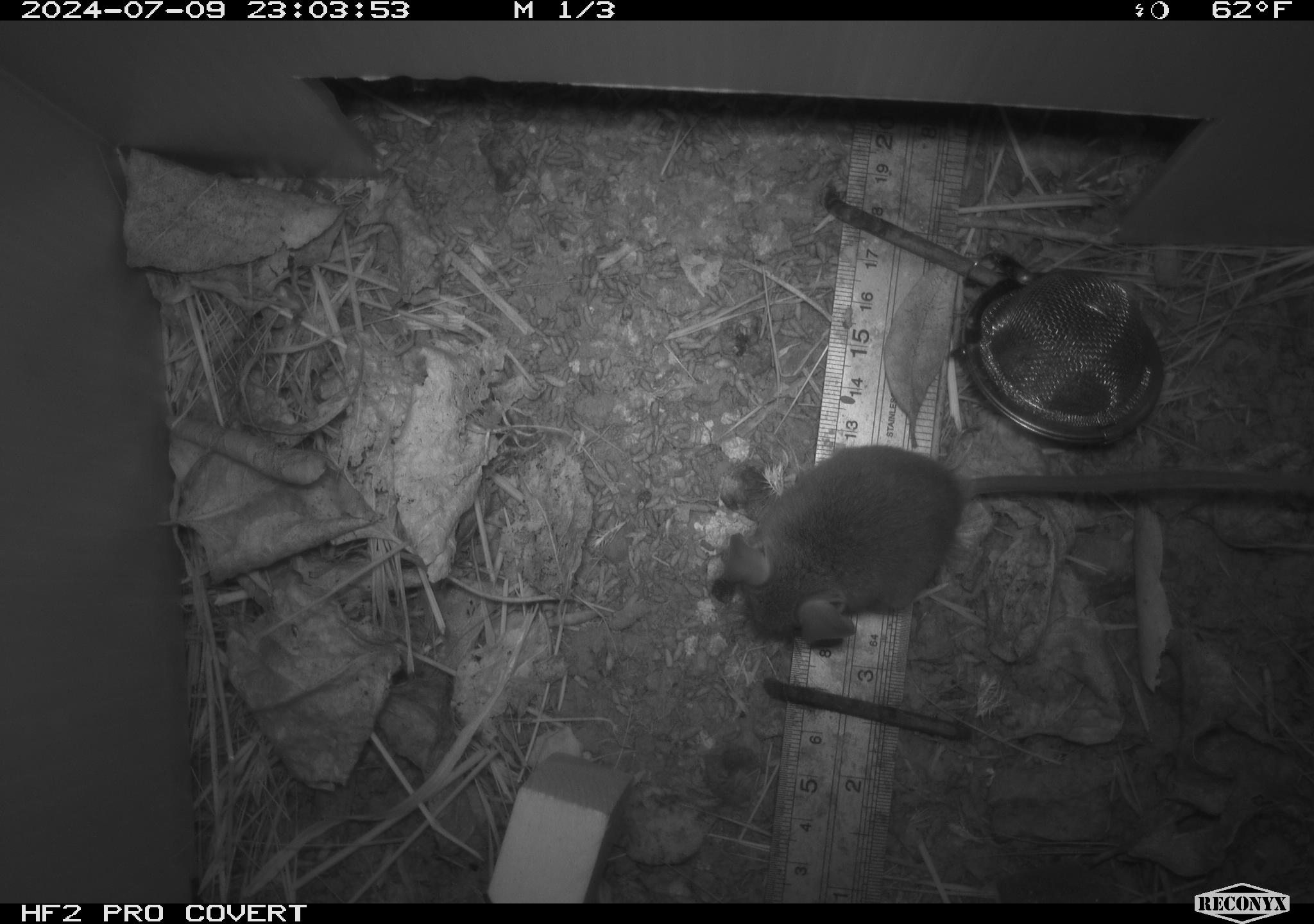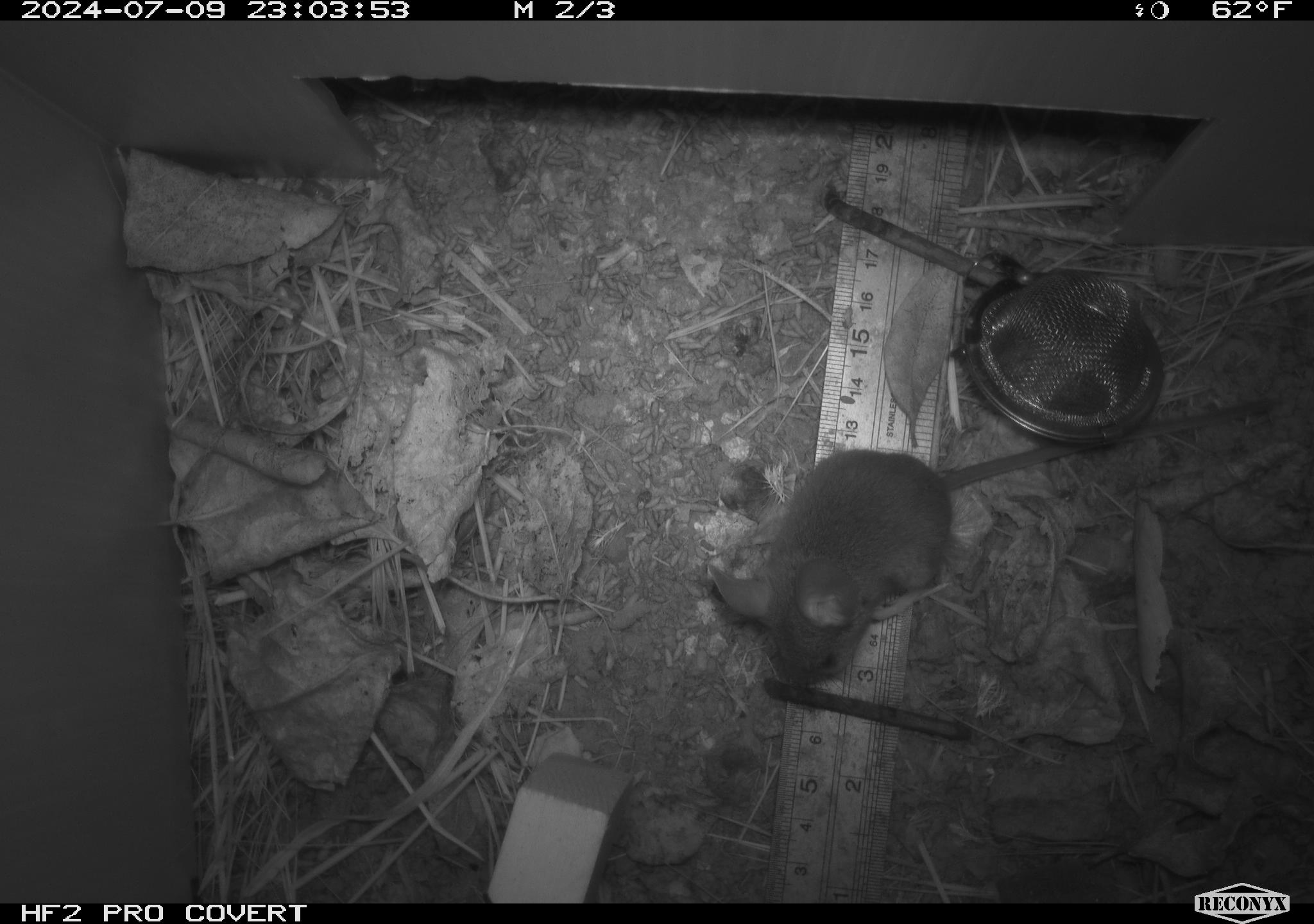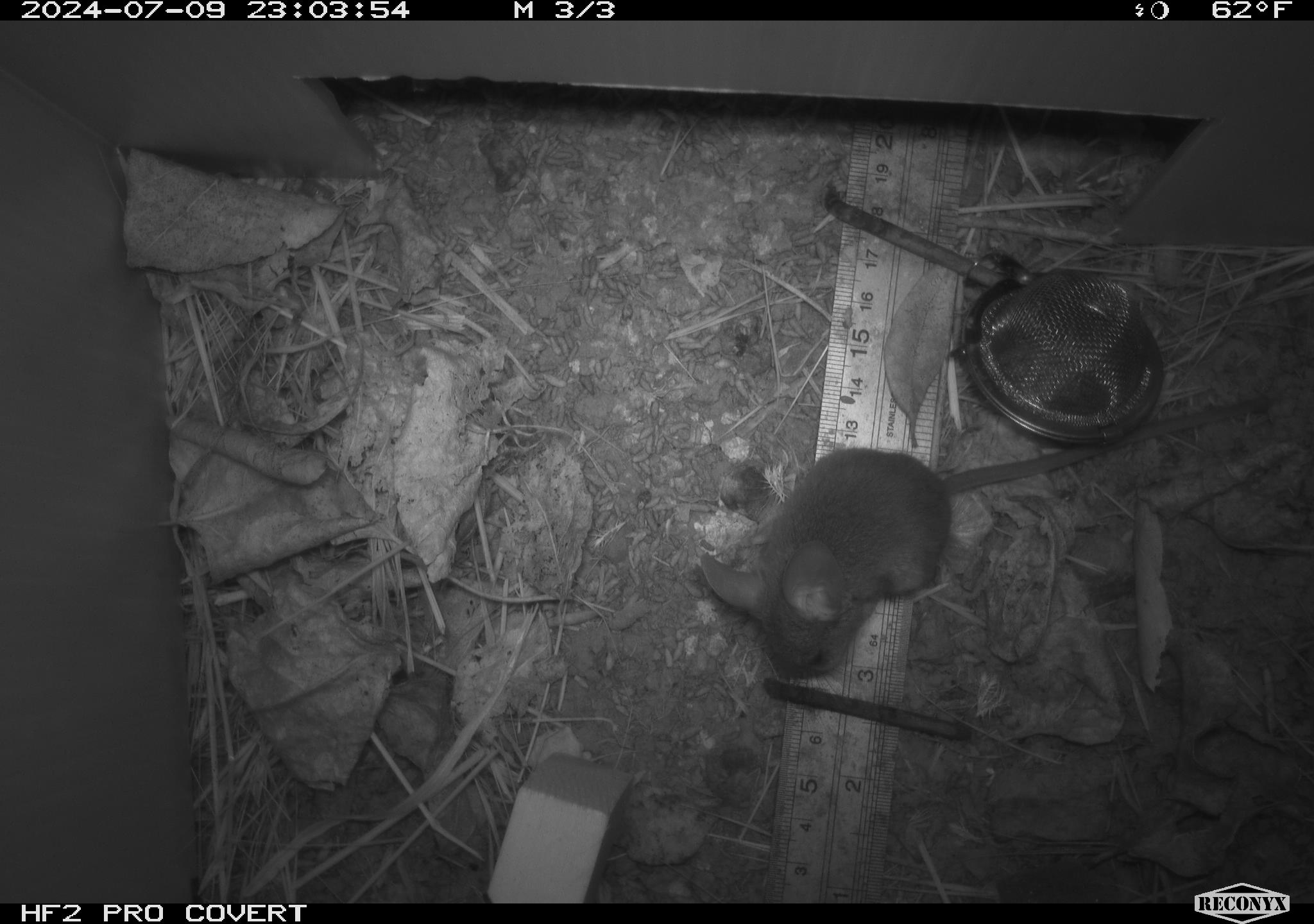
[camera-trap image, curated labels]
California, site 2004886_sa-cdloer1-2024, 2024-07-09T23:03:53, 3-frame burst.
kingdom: Animalia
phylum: Chordata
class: Mammalia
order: Rodentia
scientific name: Rodentia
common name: mouse species